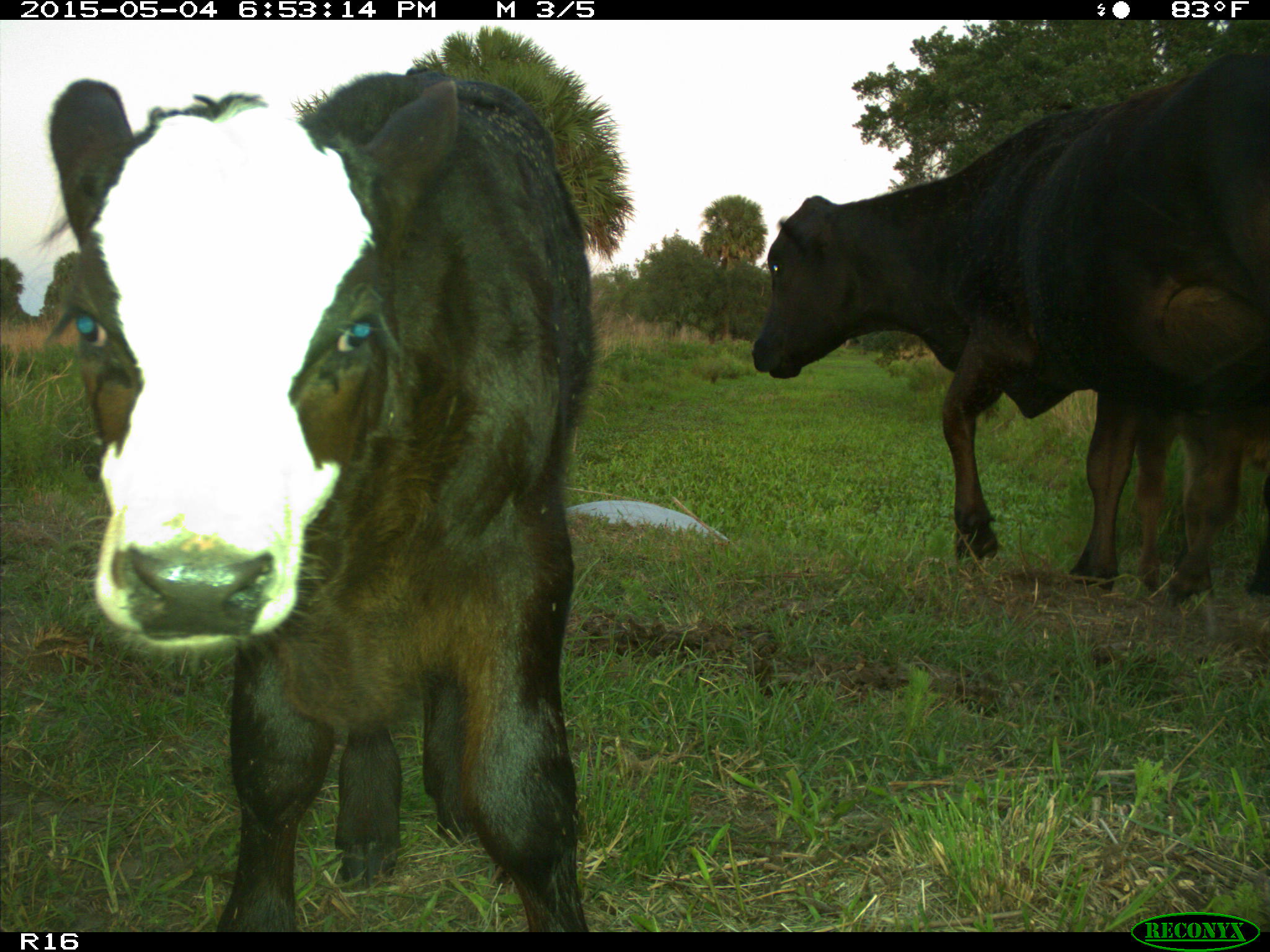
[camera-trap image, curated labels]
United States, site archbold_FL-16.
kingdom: Animalia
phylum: Chordata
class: Mammalia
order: Artiodactyla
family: Bovidae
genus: Bos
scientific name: Bos taurus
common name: domestic cow